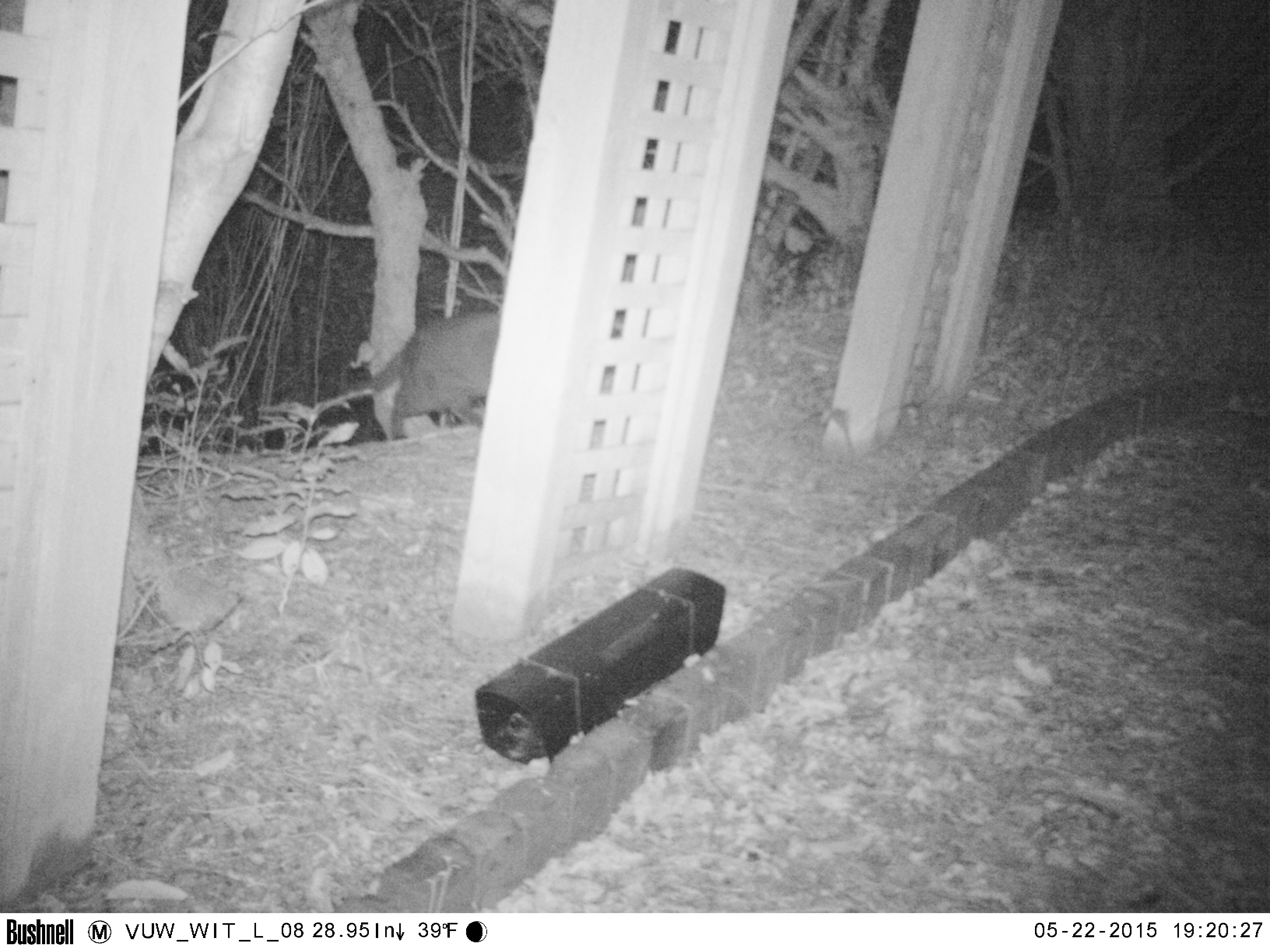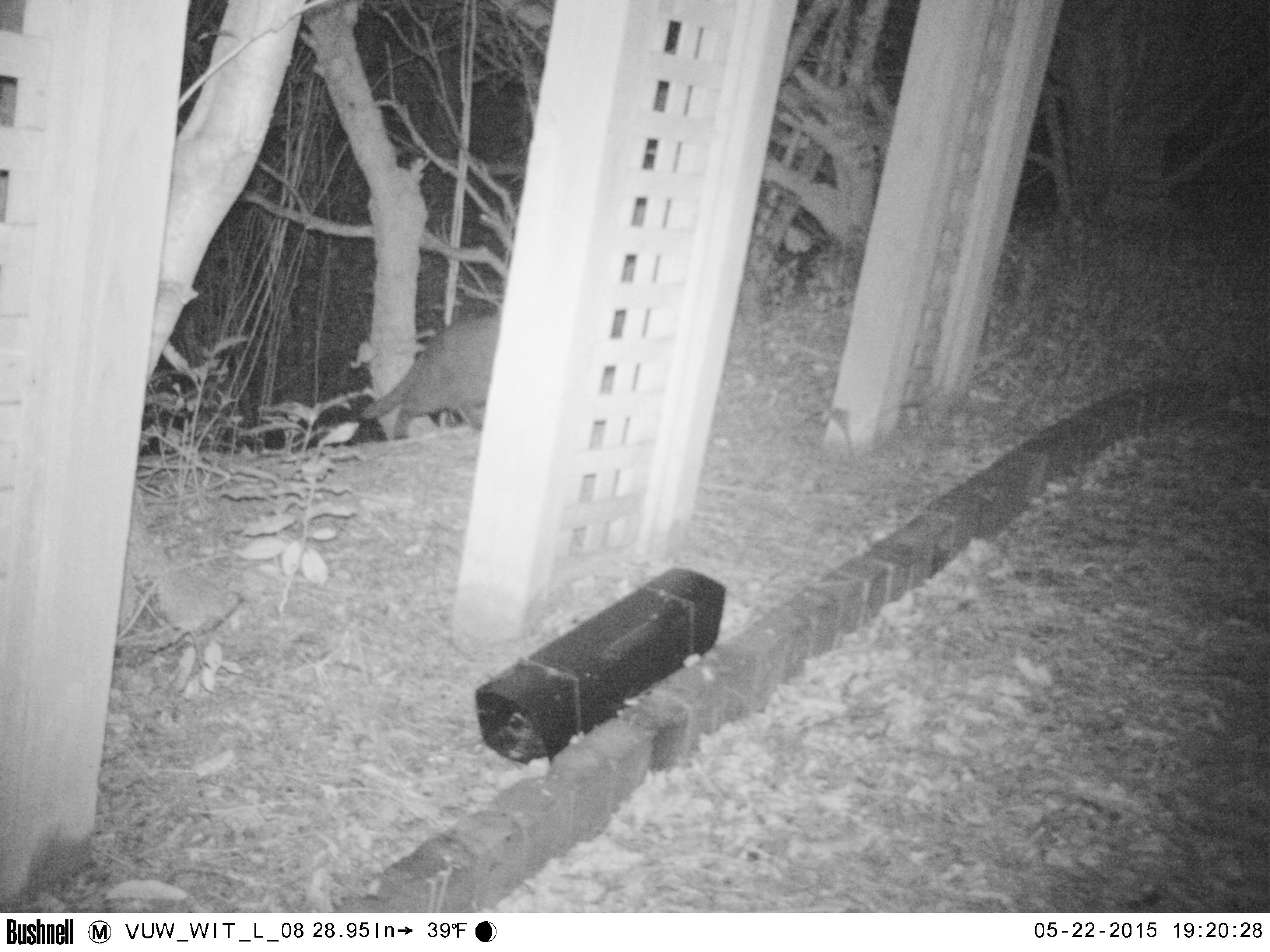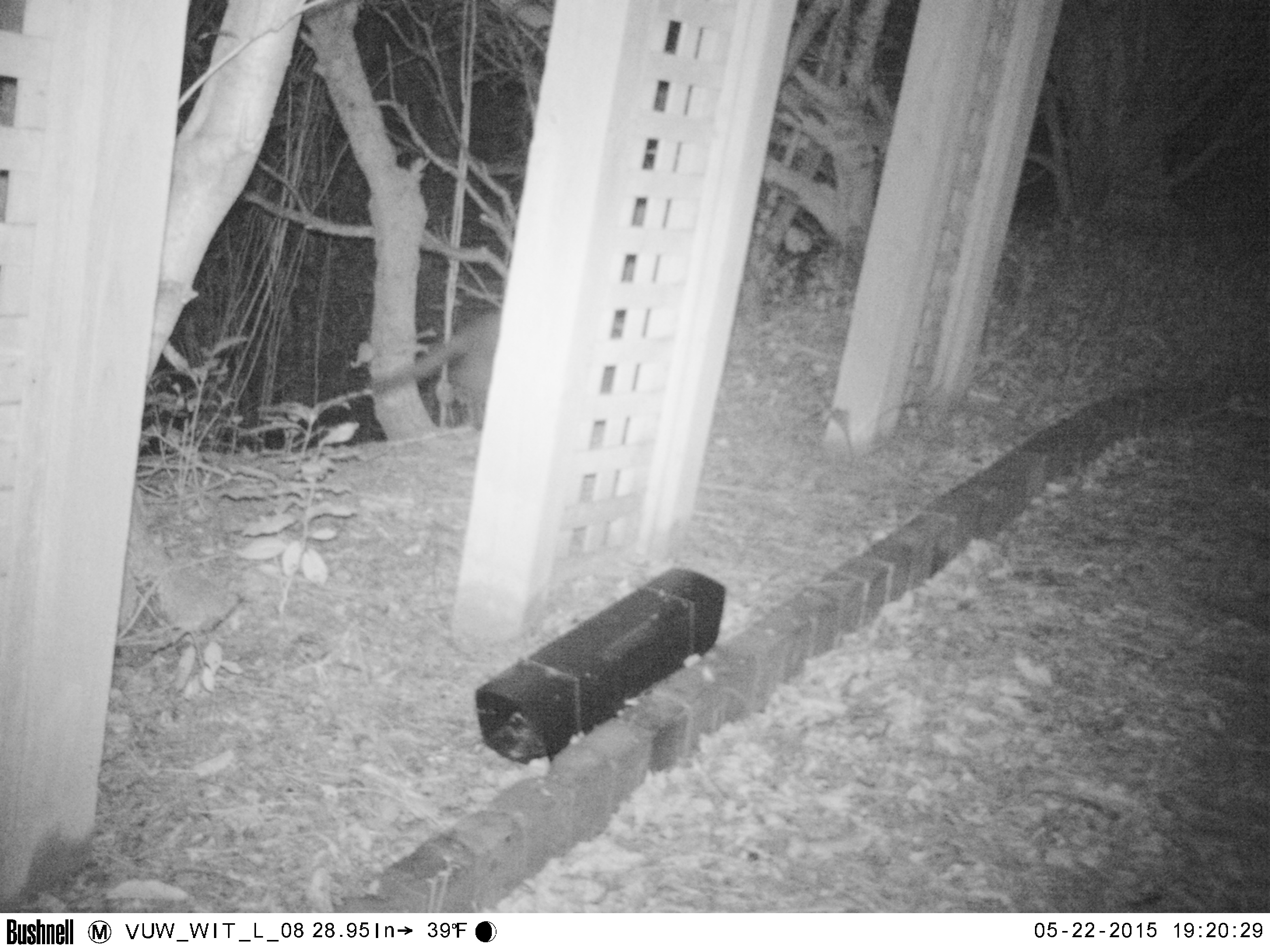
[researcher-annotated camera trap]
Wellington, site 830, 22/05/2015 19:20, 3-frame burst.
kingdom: Animalia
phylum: Chordata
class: Mammalia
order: Carnivora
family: Felidae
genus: Felis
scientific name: Felis catus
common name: cat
Cat (Felis catus).